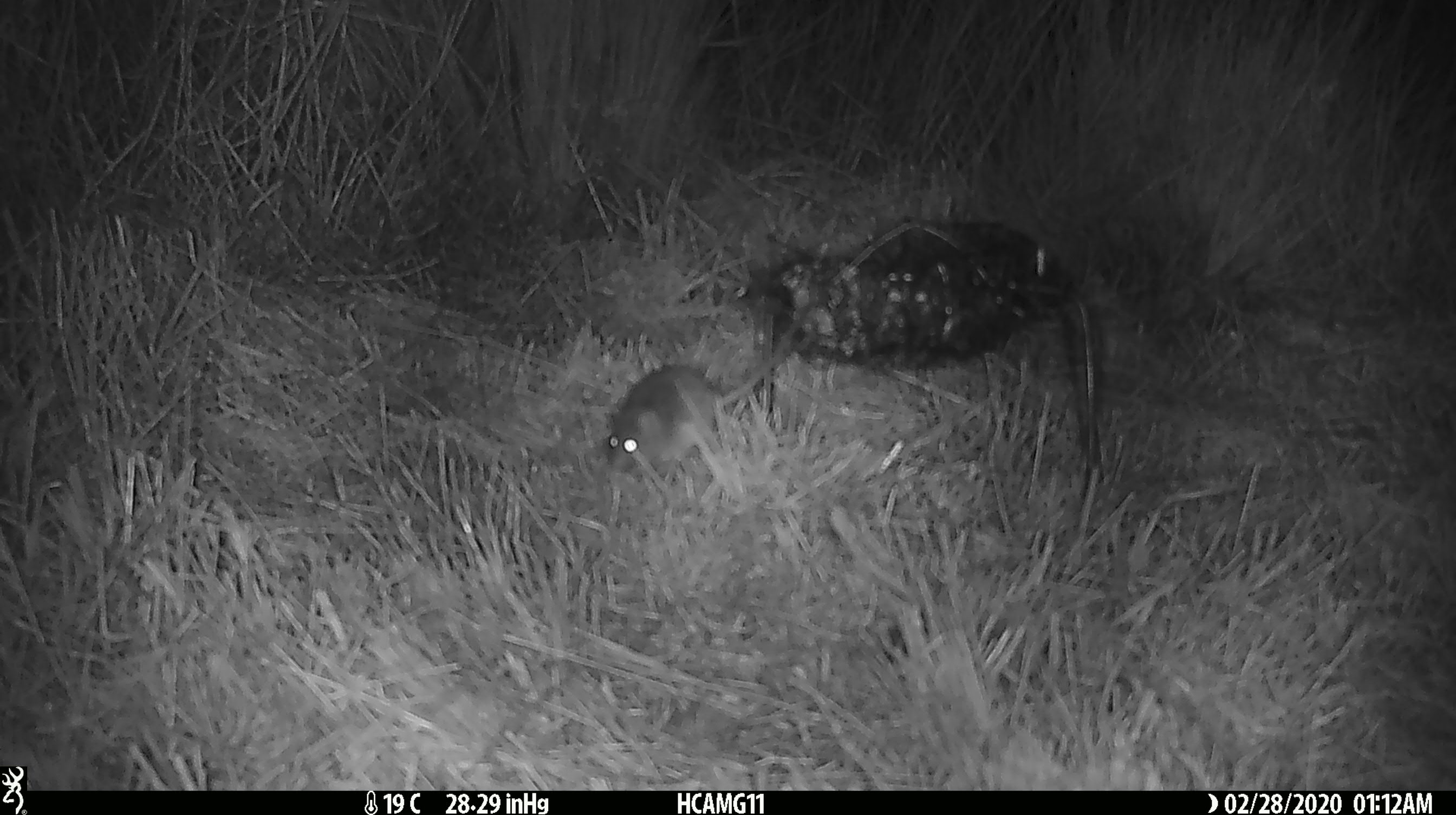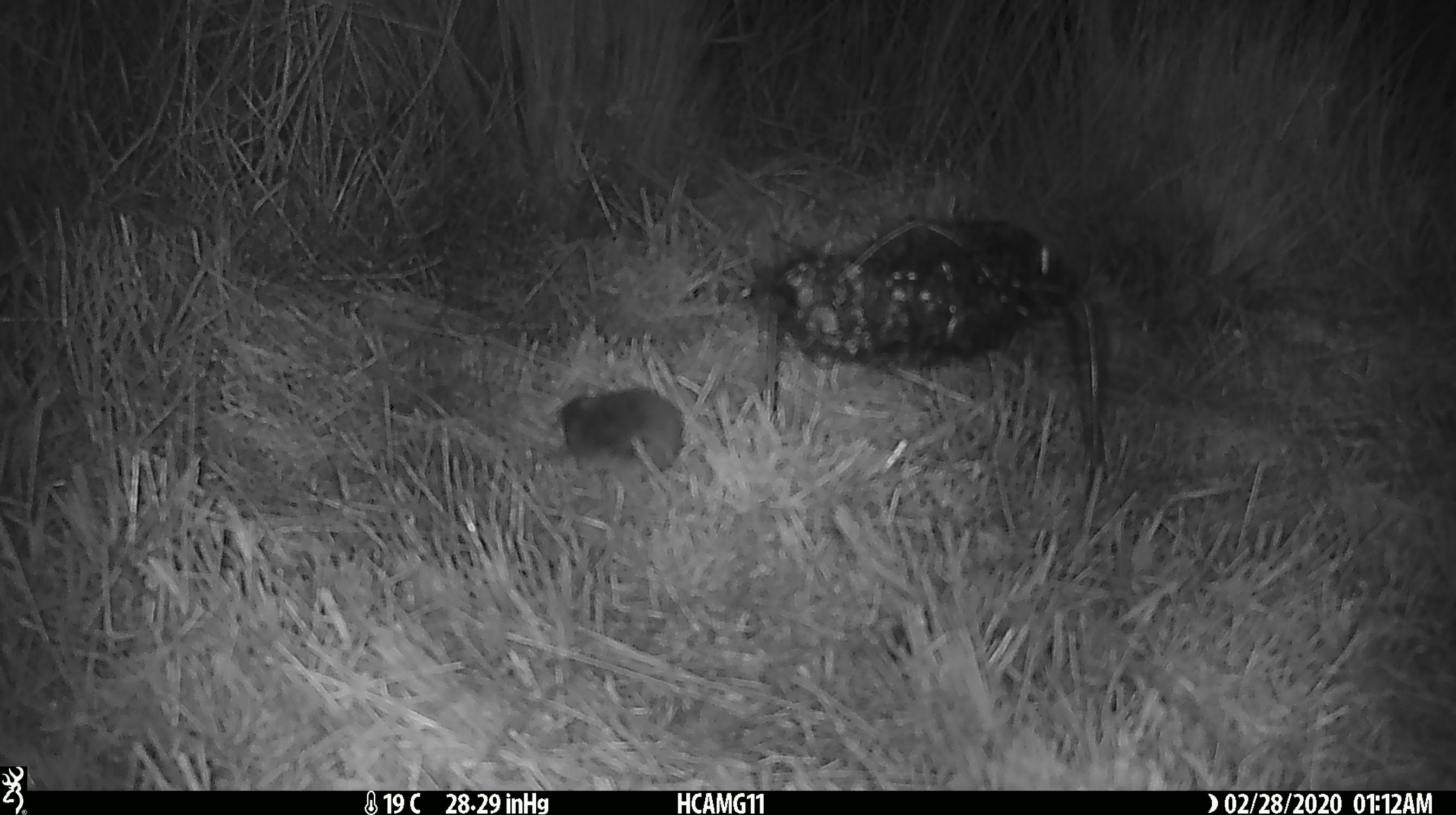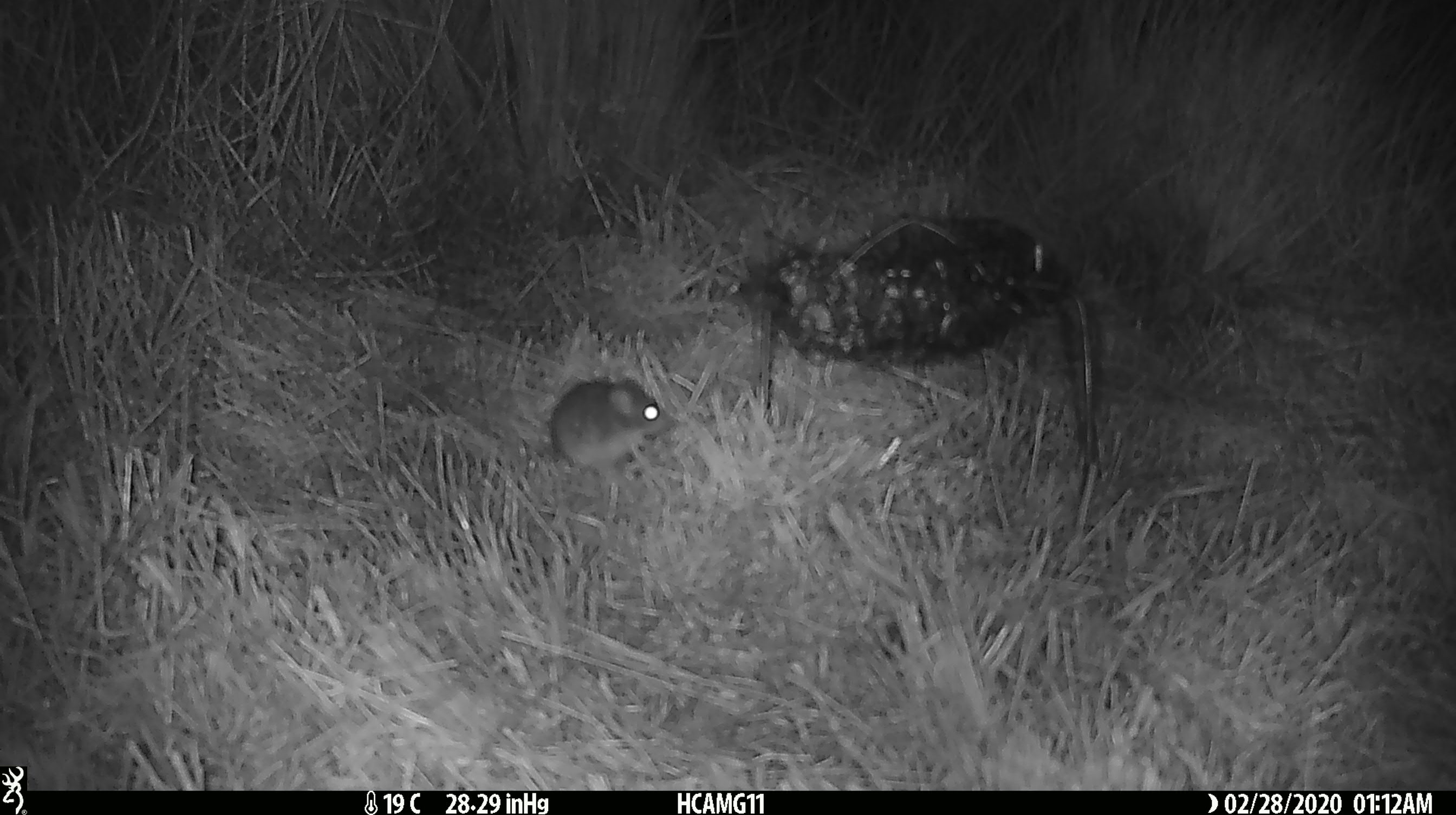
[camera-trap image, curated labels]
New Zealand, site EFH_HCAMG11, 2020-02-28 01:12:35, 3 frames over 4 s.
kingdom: Animalia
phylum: Chordata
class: Mammalia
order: Rodentia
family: Muridae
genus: Mus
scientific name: Mus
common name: mouse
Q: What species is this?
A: Mouse (Mus).